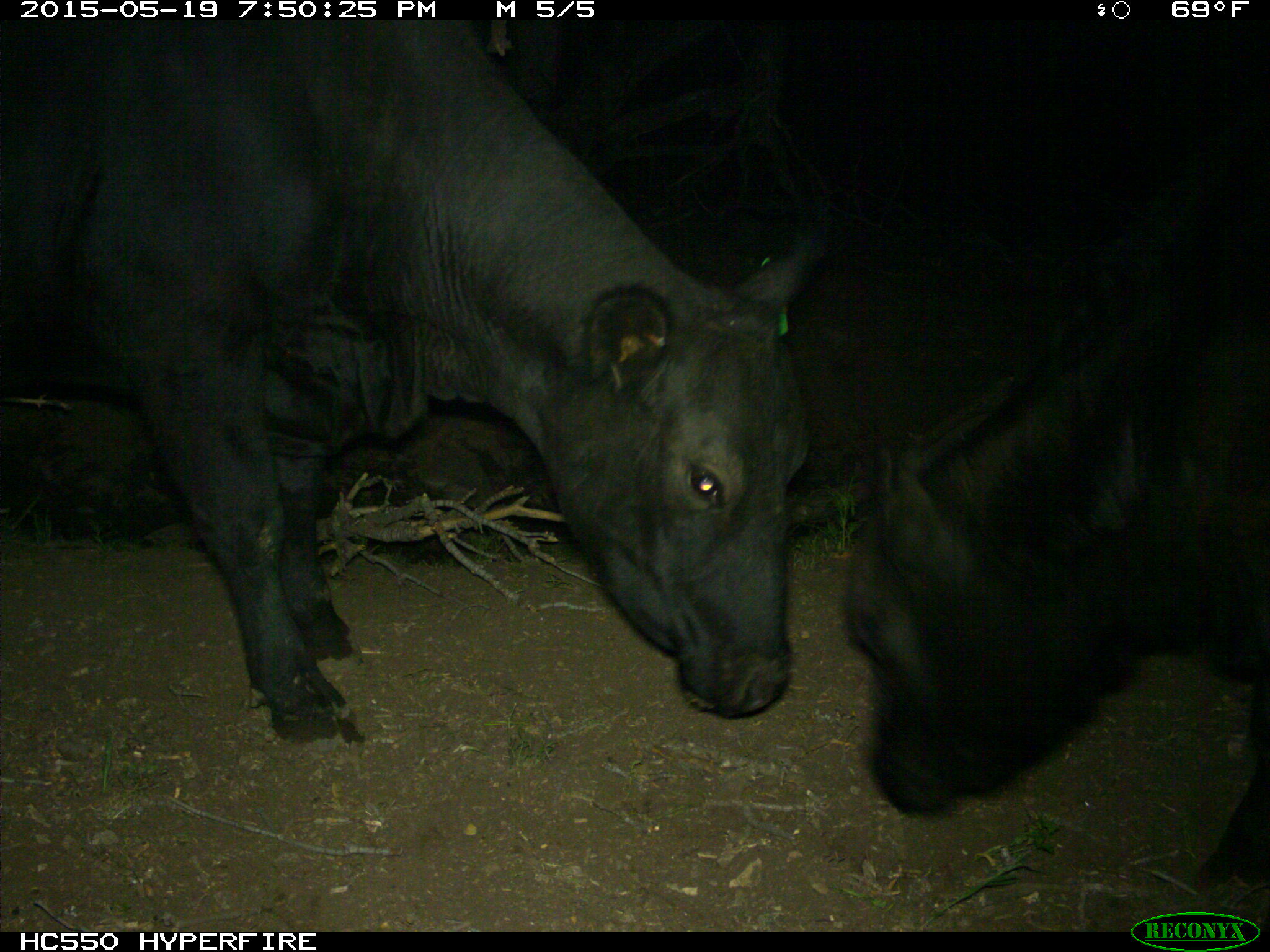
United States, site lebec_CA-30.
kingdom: Animalia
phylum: Chordata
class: Mammalia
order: Artiodactyla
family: Bovidae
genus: Bos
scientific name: Bos taurus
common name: domestic cow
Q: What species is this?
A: Bos taurus (domestic cow).